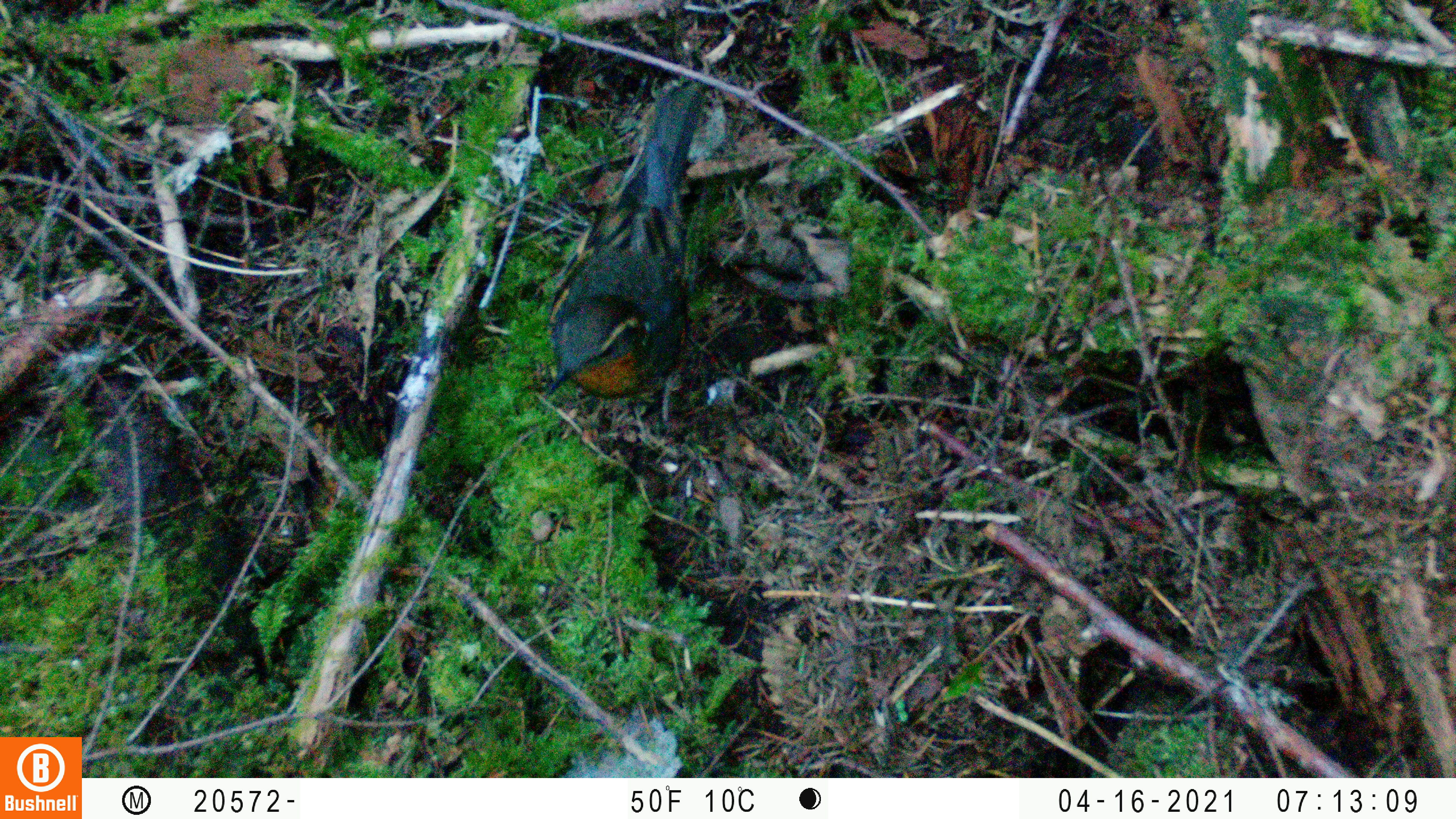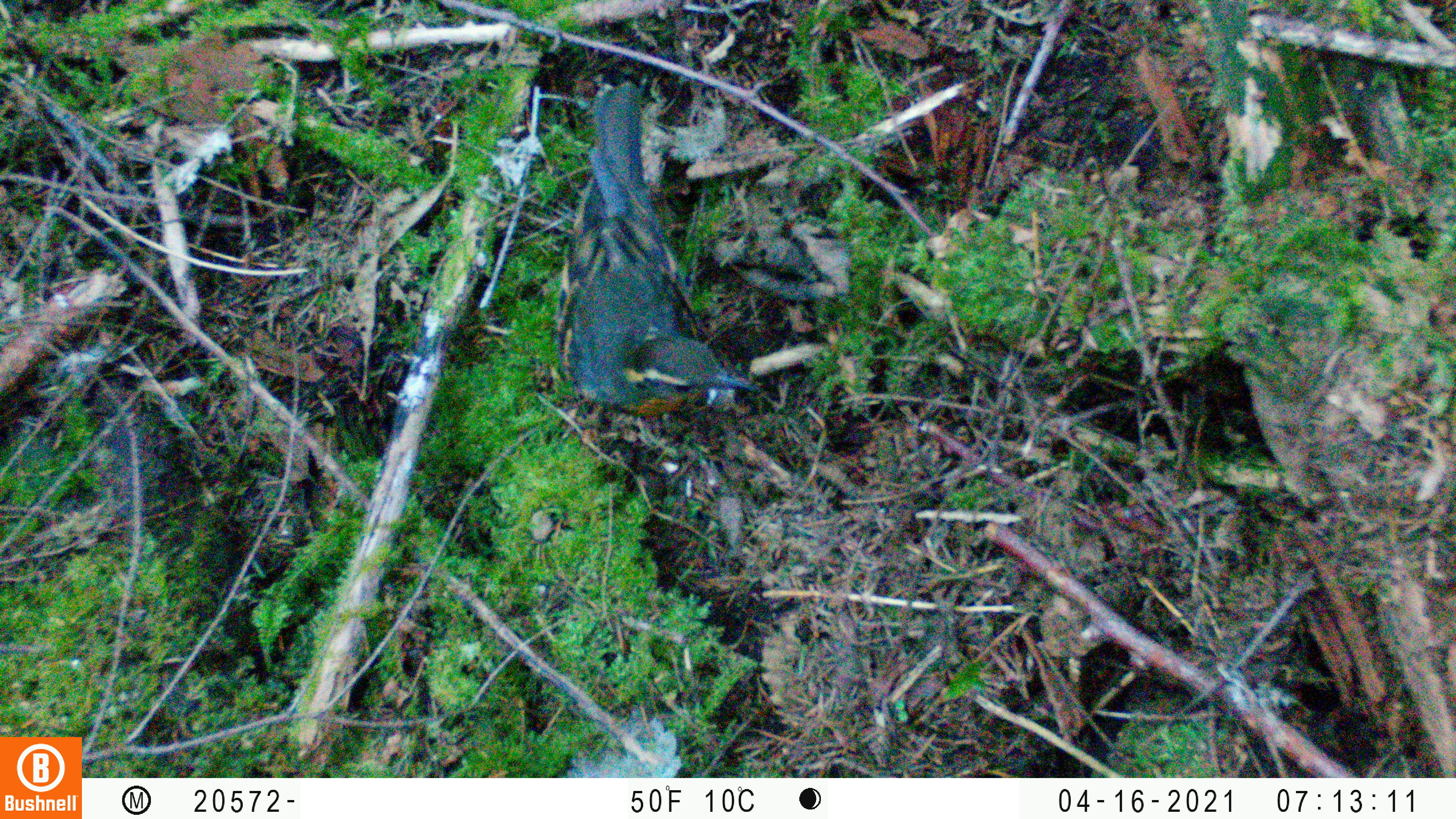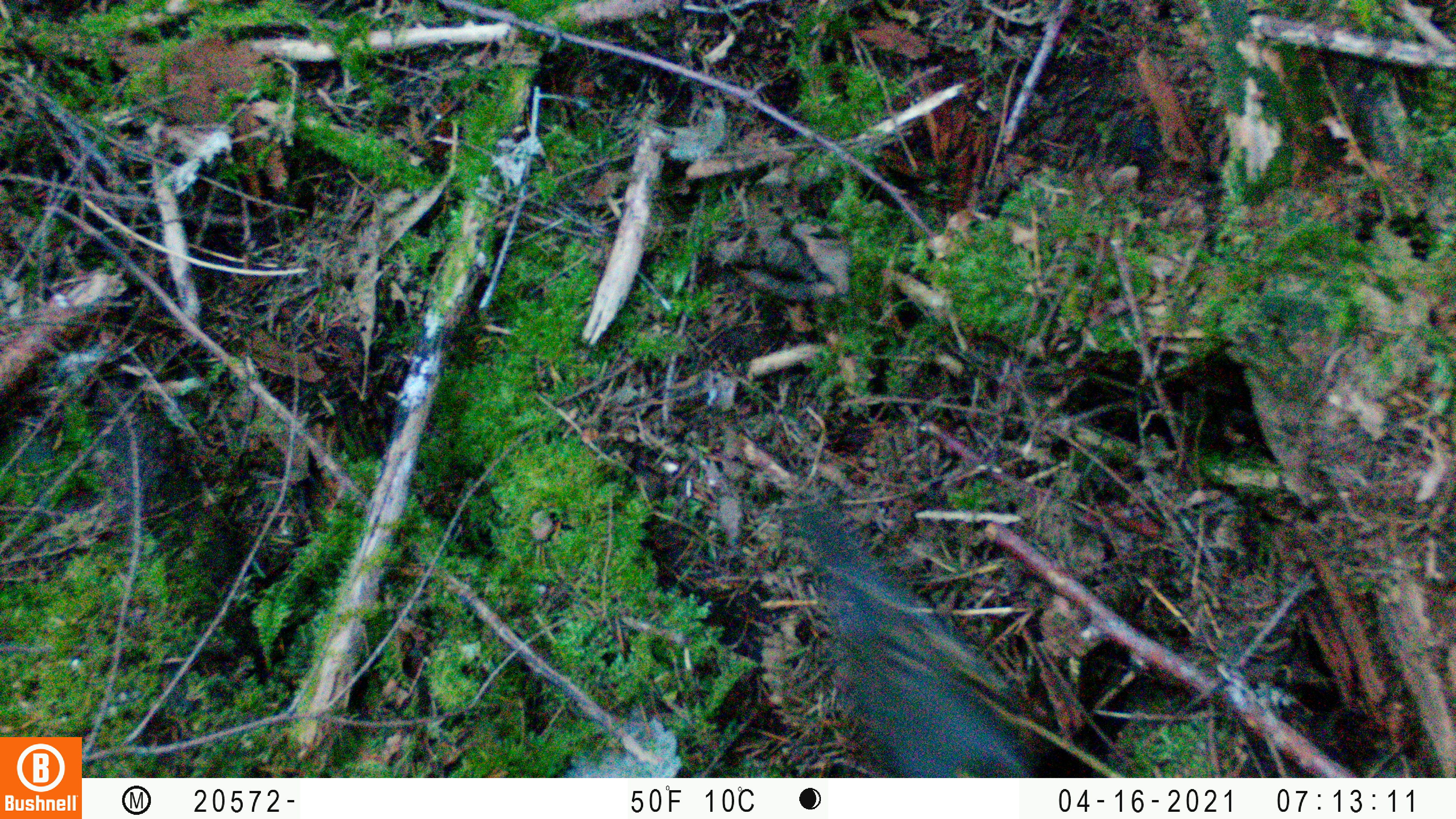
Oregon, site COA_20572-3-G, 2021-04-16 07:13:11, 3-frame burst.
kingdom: Animalia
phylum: Chordata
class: Aves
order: Passeriformes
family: Turdidae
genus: Ixoreus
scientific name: Ixoreus naevius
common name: varied thrush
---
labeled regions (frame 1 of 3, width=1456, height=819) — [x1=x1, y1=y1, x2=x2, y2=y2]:
varied thrush: [x1=537, y1=73, x2=721, y2=410]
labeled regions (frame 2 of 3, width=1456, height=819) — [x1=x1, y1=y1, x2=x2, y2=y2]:
varied thrush: [x1=553, y1=78, x2=764, y2=420]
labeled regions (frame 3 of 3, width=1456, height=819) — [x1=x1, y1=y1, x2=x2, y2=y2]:
varied thrush: [x1=797, y1=485, x2=1046, y2=772]